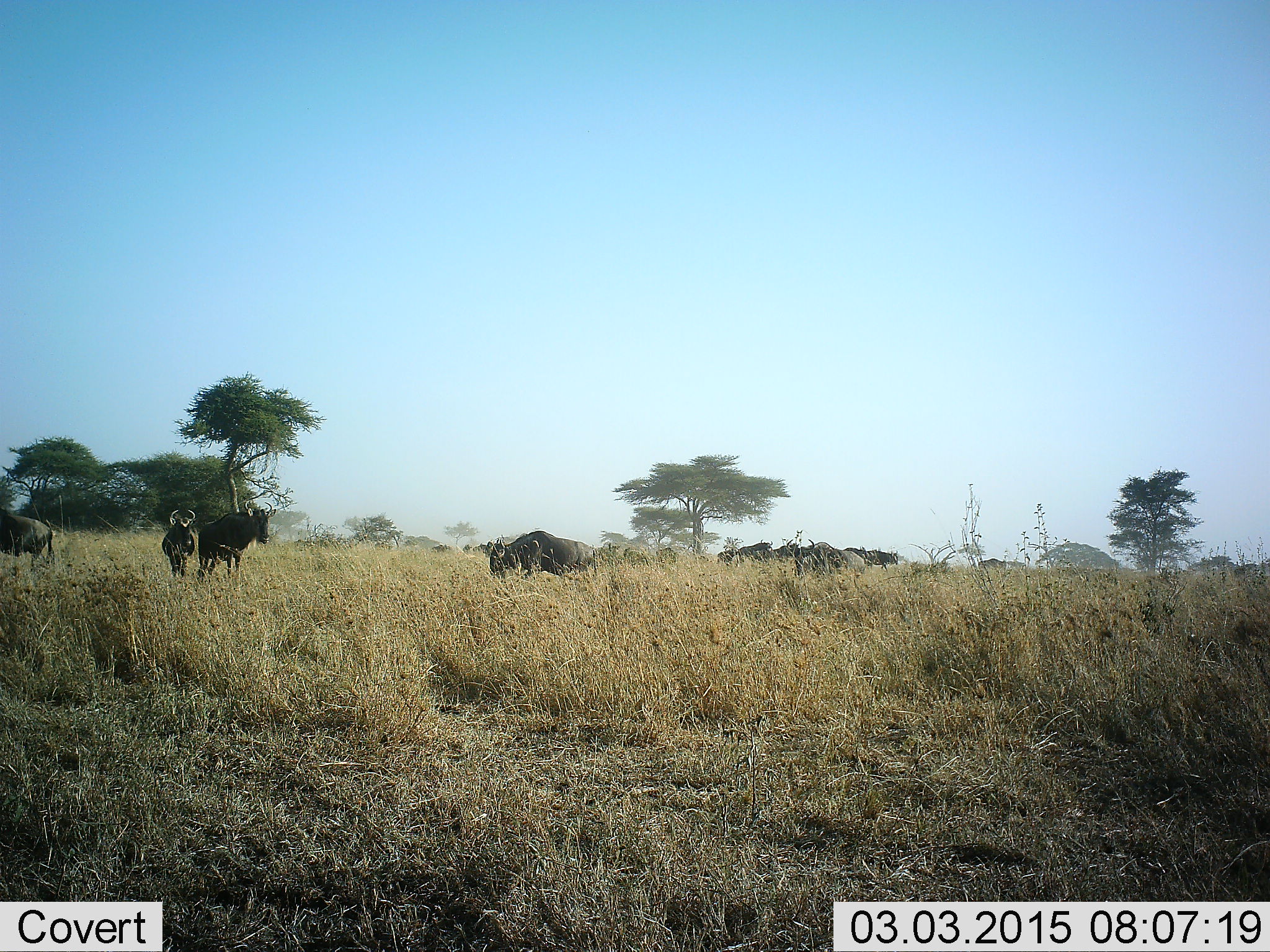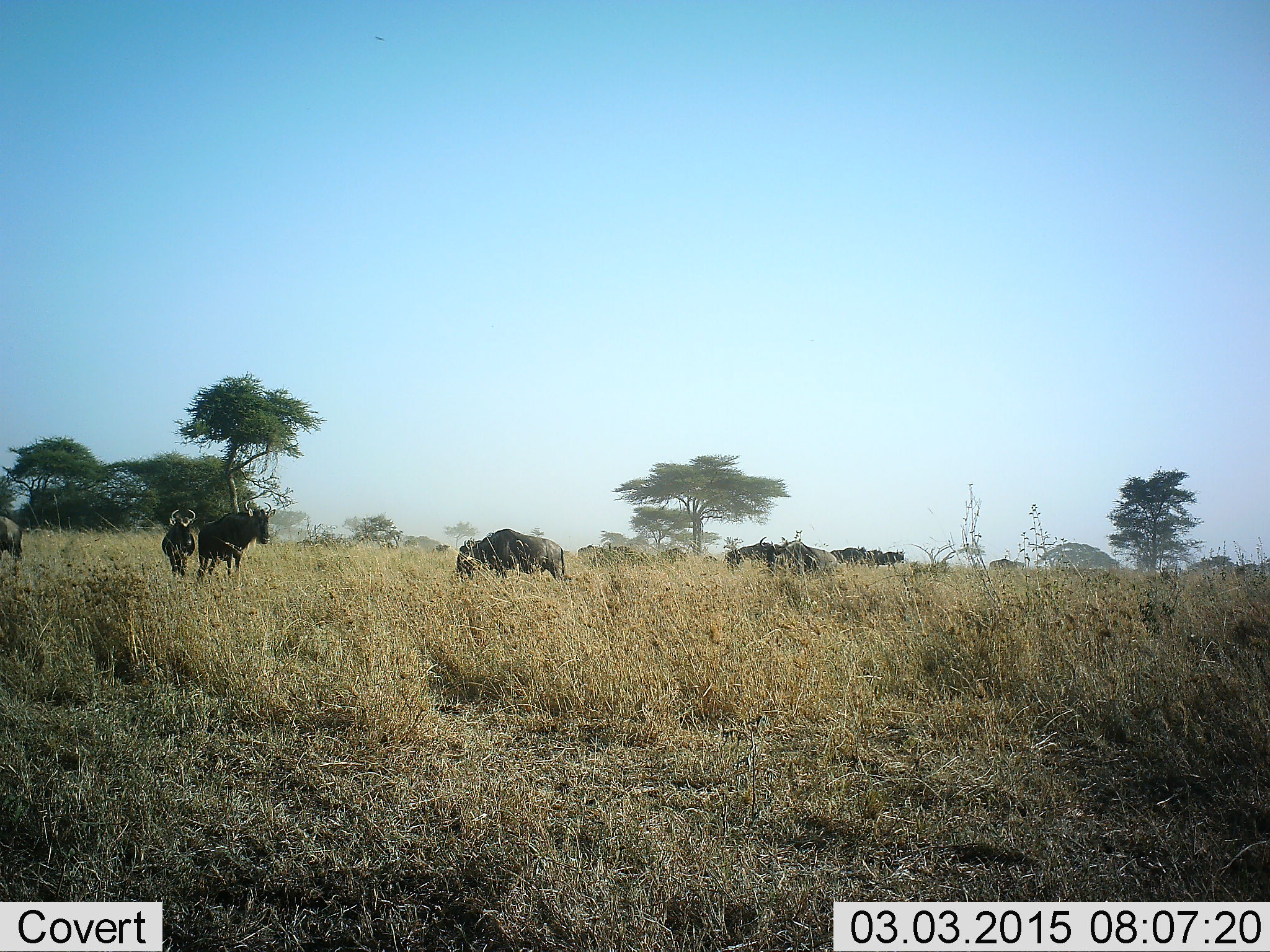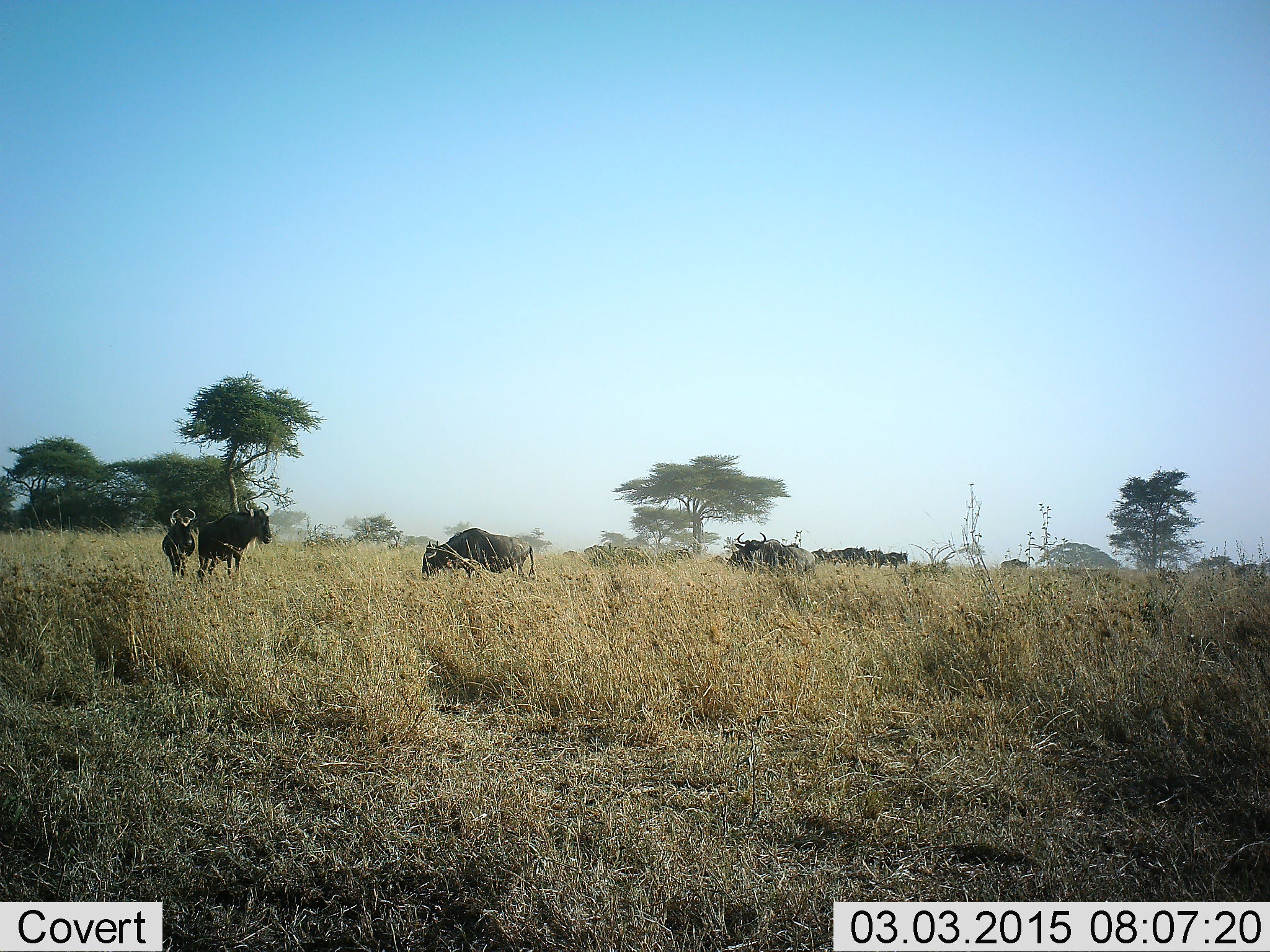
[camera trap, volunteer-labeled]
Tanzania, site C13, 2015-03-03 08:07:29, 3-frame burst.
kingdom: Animalia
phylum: Chordata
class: Mammalia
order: Artiodactyla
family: Bovidae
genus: Connochaetes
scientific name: Connochaetes taurinus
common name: blue wildebeest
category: wildebeest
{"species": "wildebeest (blue wildebeest) (Connochaetes taurinus)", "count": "11-50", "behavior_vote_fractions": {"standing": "70%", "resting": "0%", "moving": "80%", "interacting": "10%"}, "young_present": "10%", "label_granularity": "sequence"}